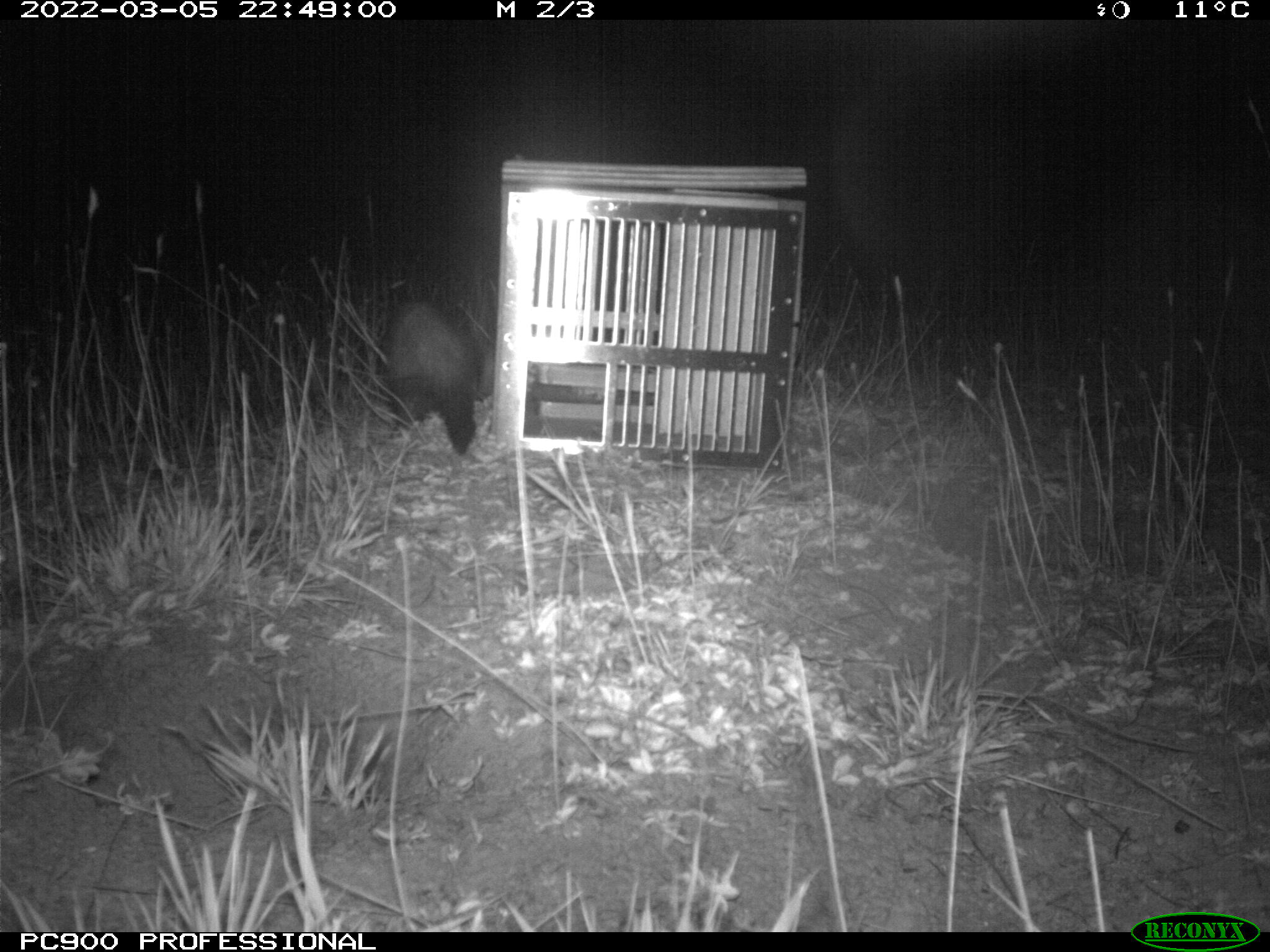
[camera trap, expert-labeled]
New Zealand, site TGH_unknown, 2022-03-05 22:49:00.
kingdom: Animalia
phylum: Chordata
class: Mammalia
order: Carnivora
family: Mustelidae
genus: Mustela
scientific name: Mustela furo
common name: ferret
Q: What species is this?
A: Ferret (Mustela furo).